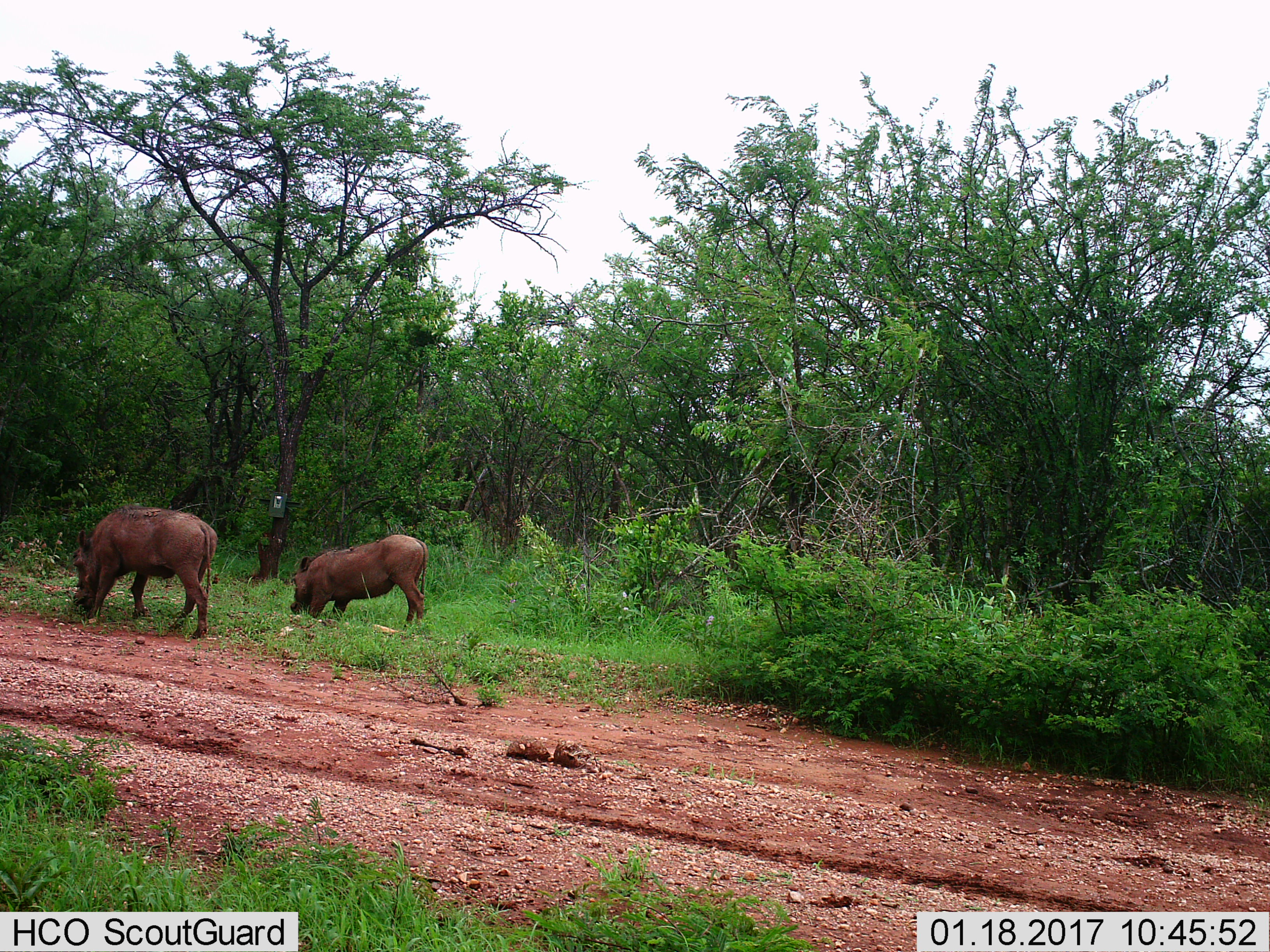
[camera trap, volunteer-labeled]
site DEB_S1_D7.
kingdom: Animalia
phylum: Chordata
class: Mammalia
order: Artiodactyla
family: Suidae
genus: Phacochoerus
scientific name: Phacochoerus africanus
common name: warthog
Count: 2.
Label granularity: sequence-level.